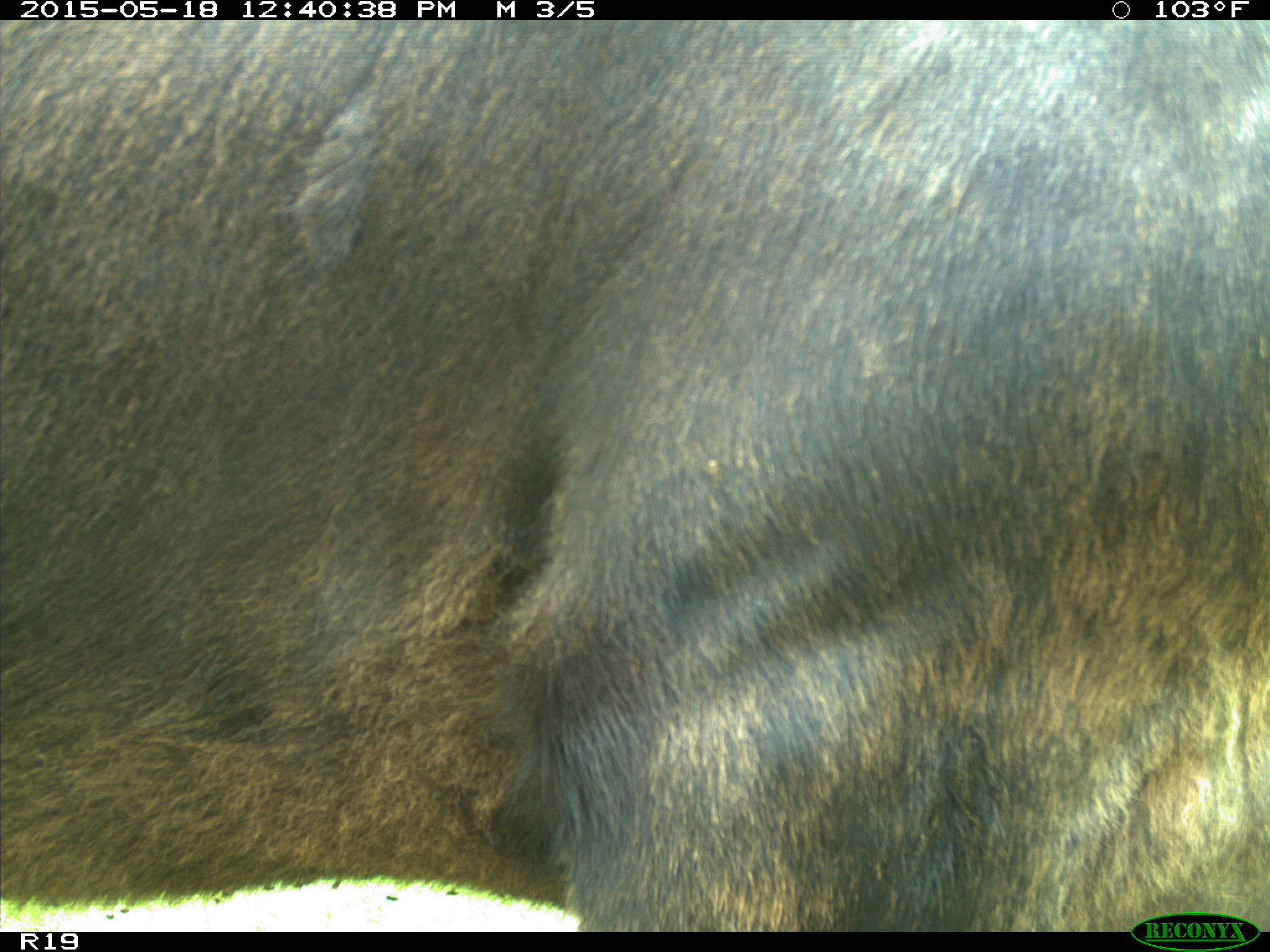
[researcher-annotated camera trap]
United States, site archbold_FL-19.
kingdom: Animalia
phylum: Chordata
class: Mammalia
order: Artiodactyla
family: Bovidae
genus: Bos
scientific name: Bos taurus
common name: domestic cow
Bos taurus (domestic cow).